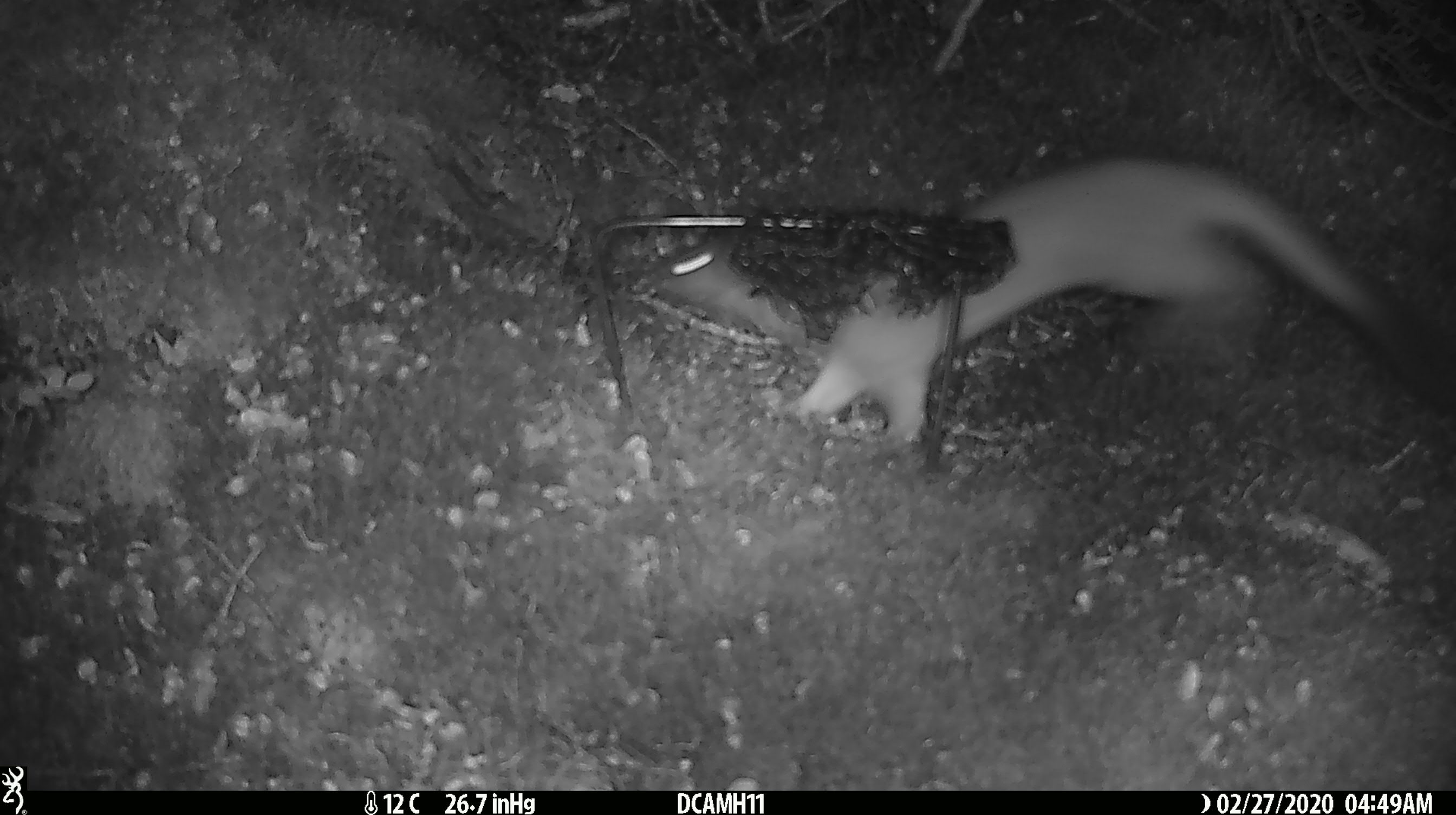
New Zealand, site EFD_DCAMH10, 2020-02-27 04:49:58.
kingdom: Animalia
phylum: Chordata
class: Mammalia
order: Carnivora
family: Mustelidae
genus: Mustela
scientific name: Mustela erminea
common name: stoat